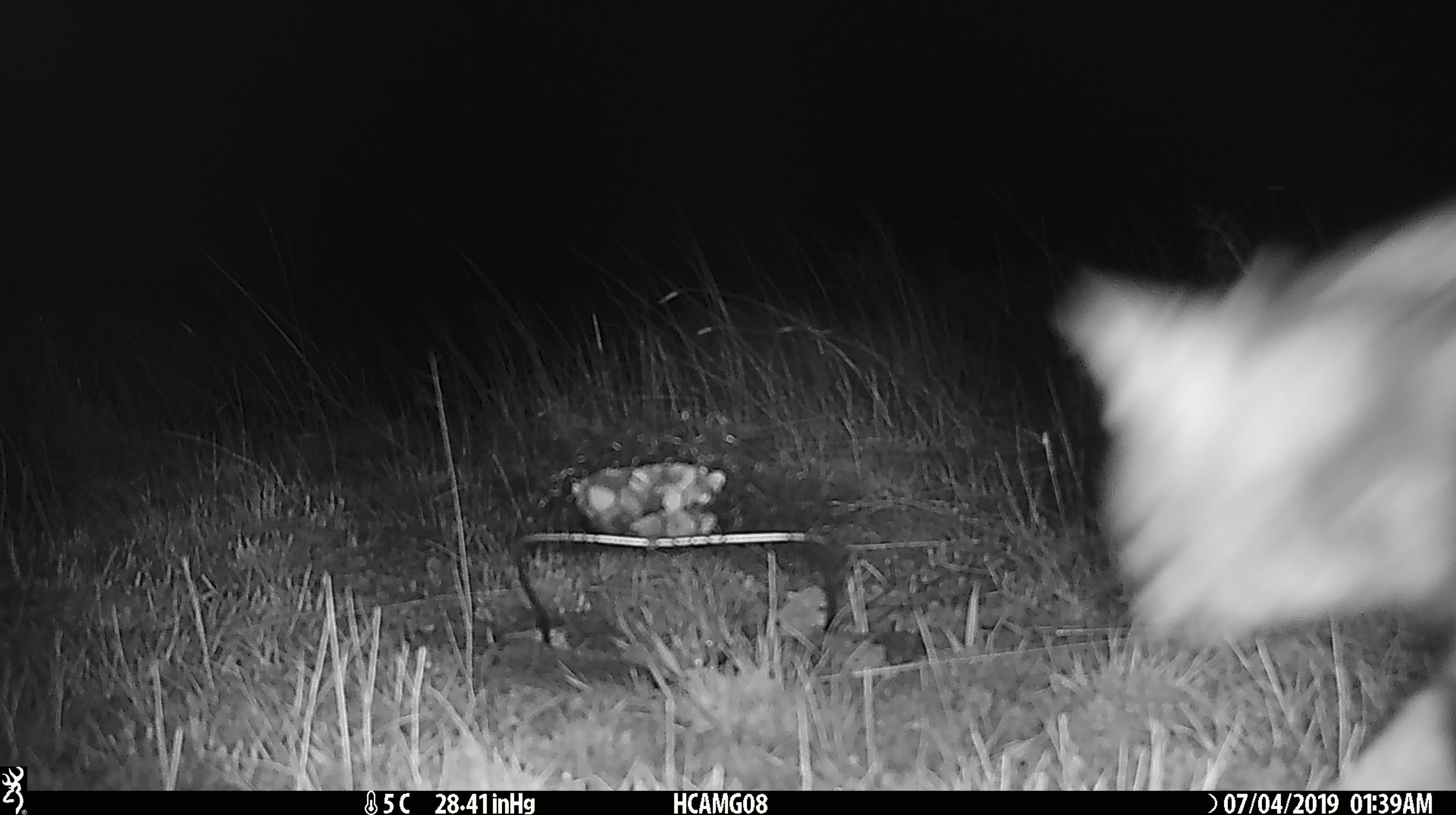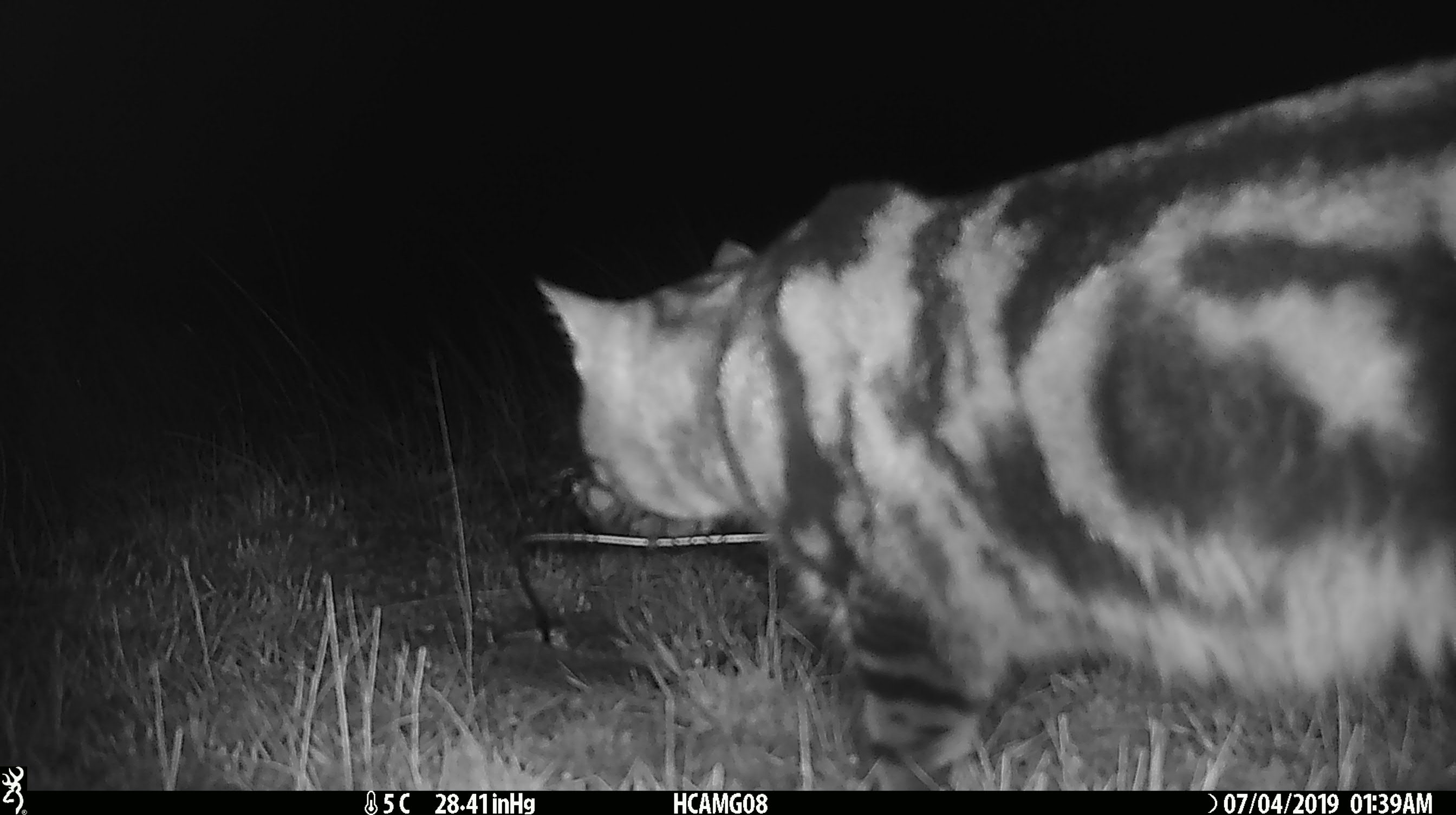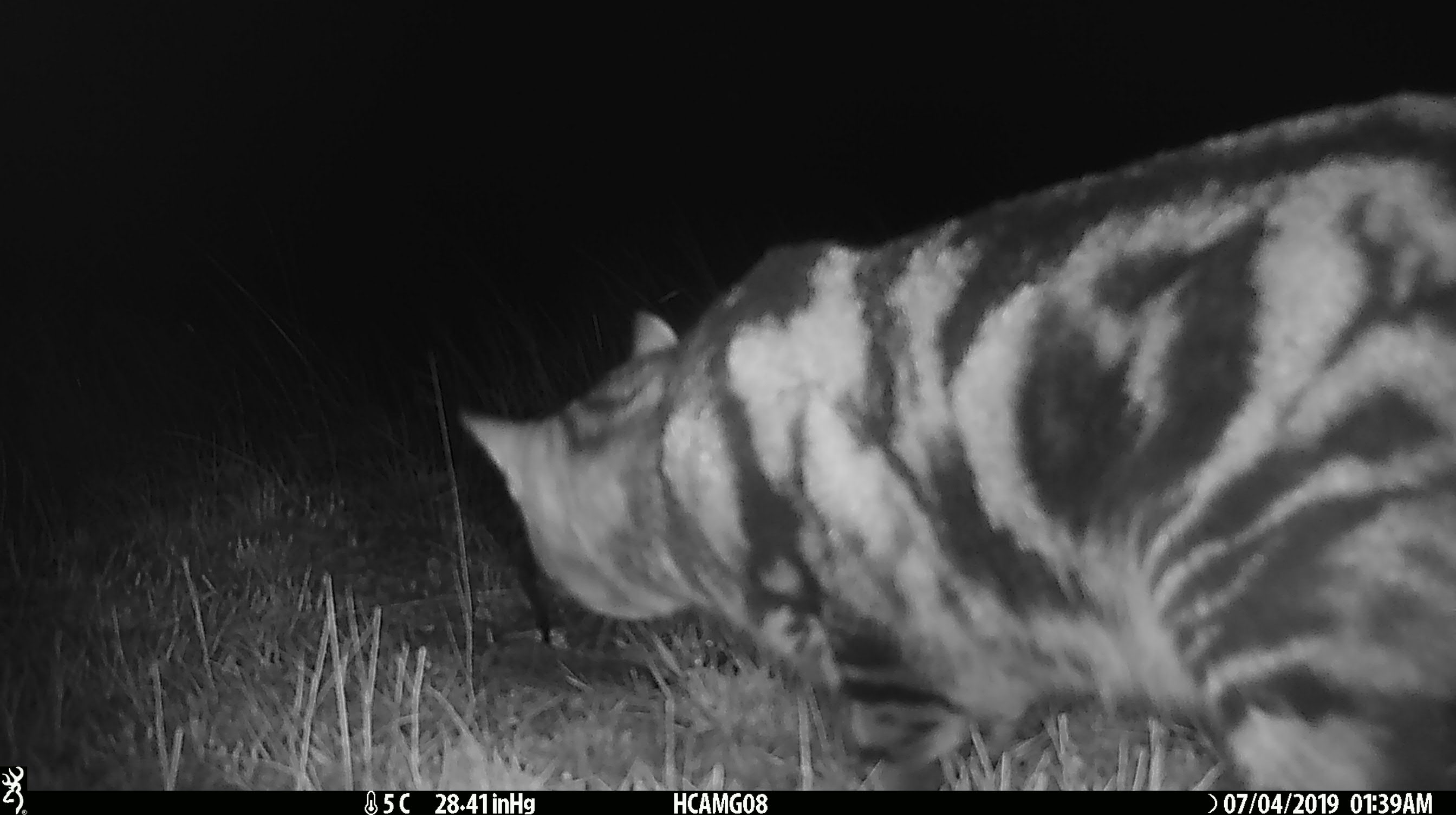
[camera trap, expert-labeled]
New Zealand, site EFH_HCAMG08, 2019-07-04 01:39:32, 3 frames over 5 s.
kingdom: Animalia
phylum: Chordata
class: Mammalia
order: Carnivora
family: Felidae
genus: Felis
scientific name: Felis catus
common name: domestic cat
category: cat